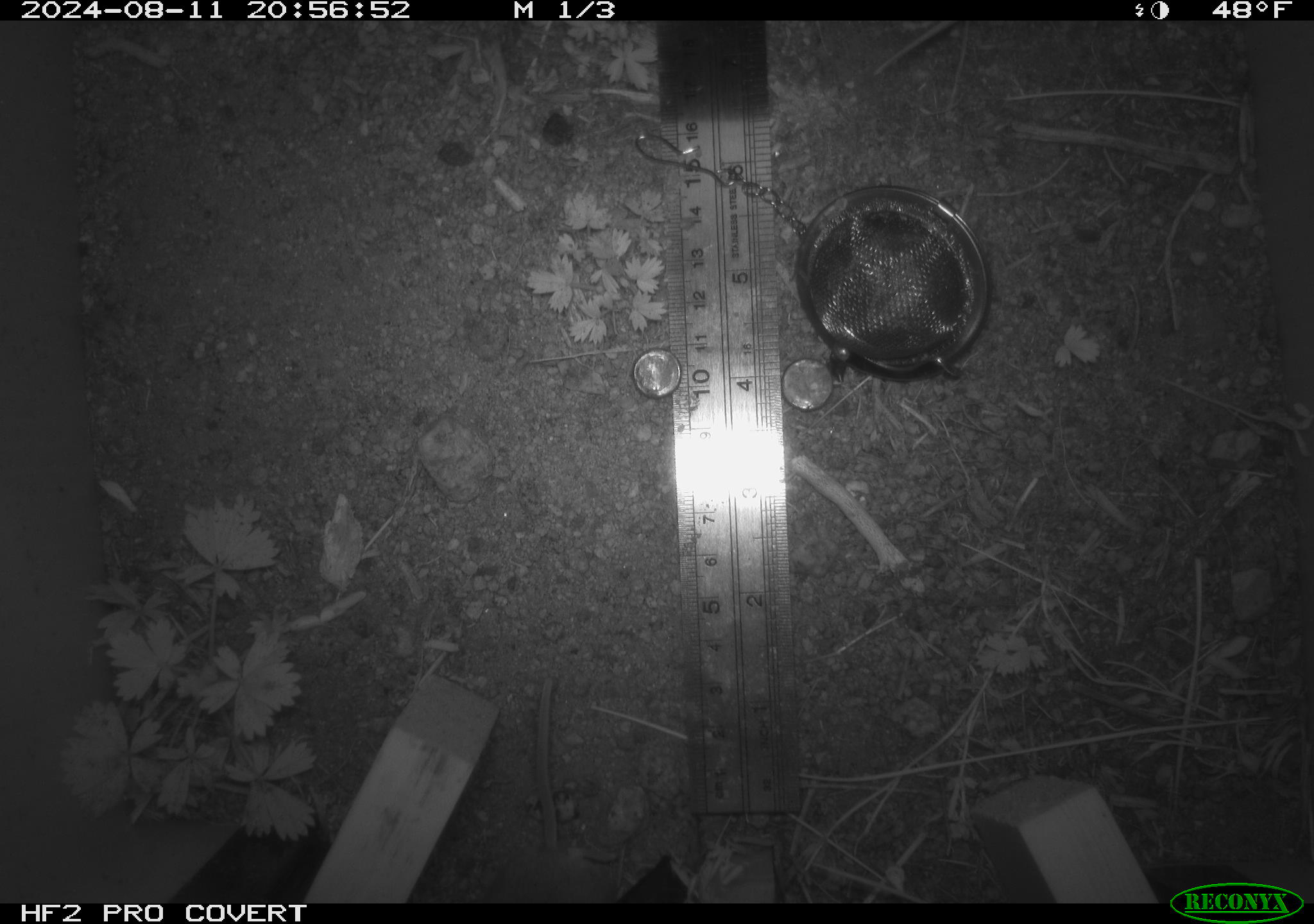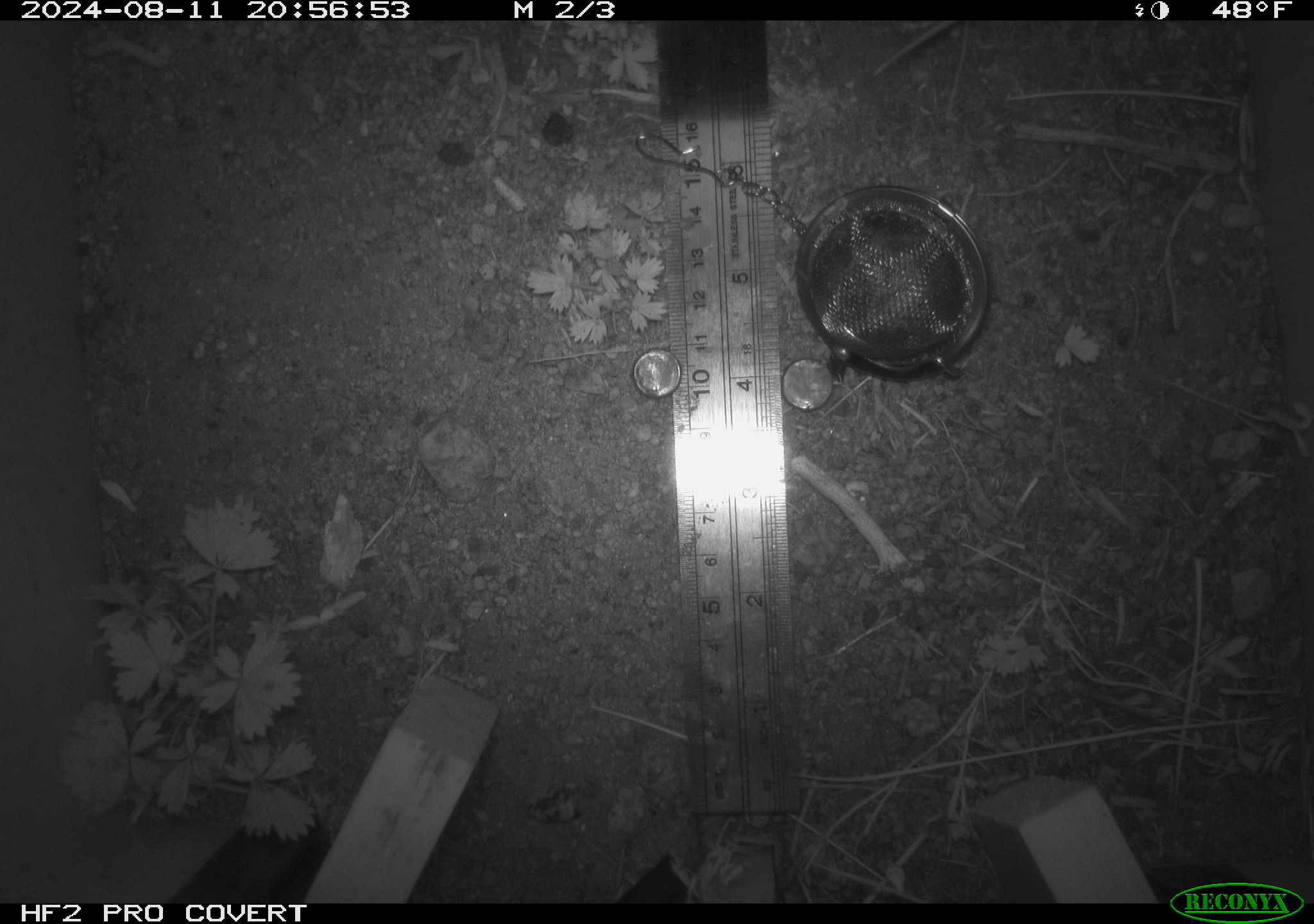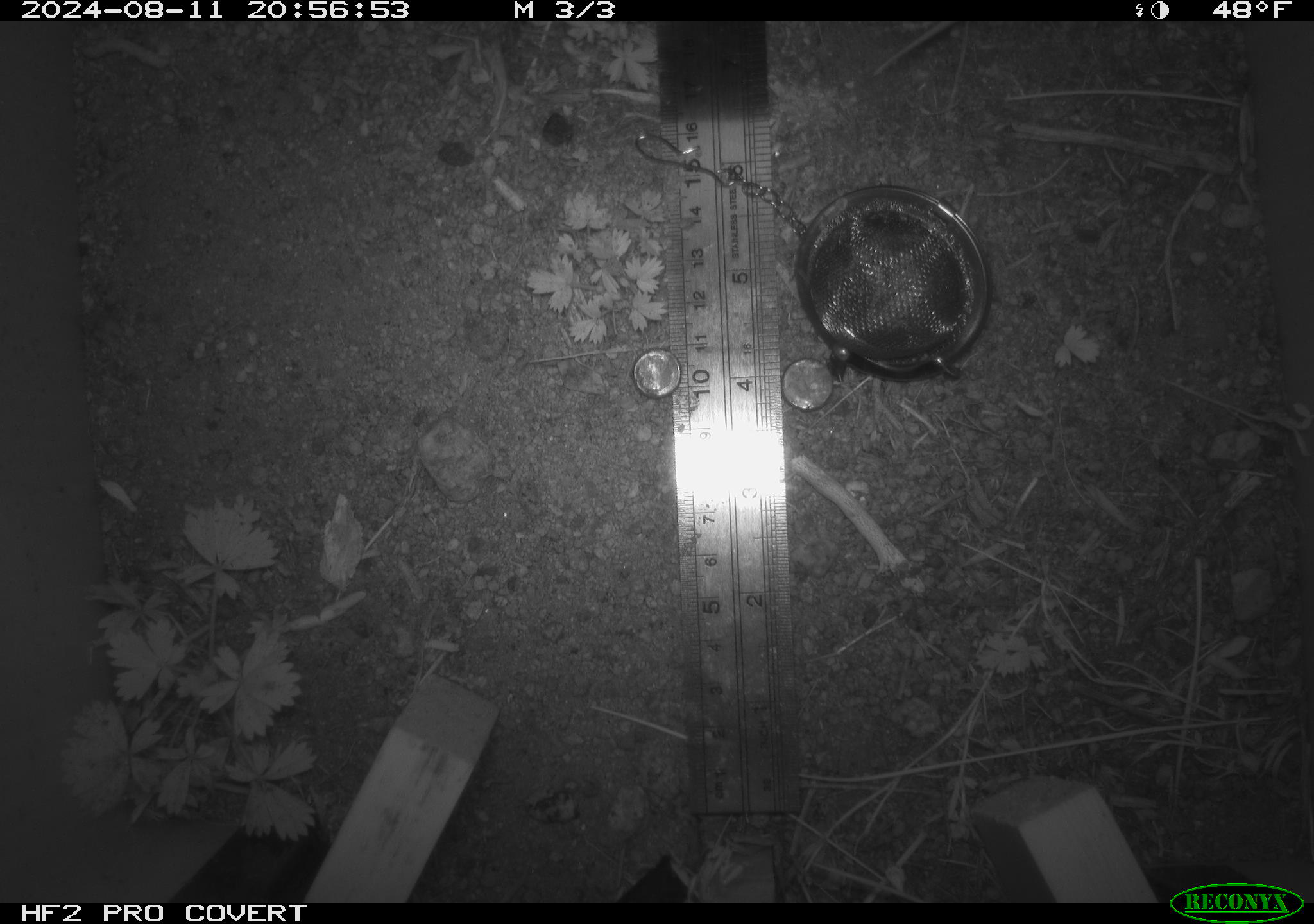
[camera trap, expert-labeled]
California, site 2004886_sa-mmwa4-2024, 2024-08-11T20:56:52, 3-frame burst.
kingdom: Animalia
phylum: Chordata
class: Mammalia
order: Rodentia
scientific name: Rodentia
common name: mouse species